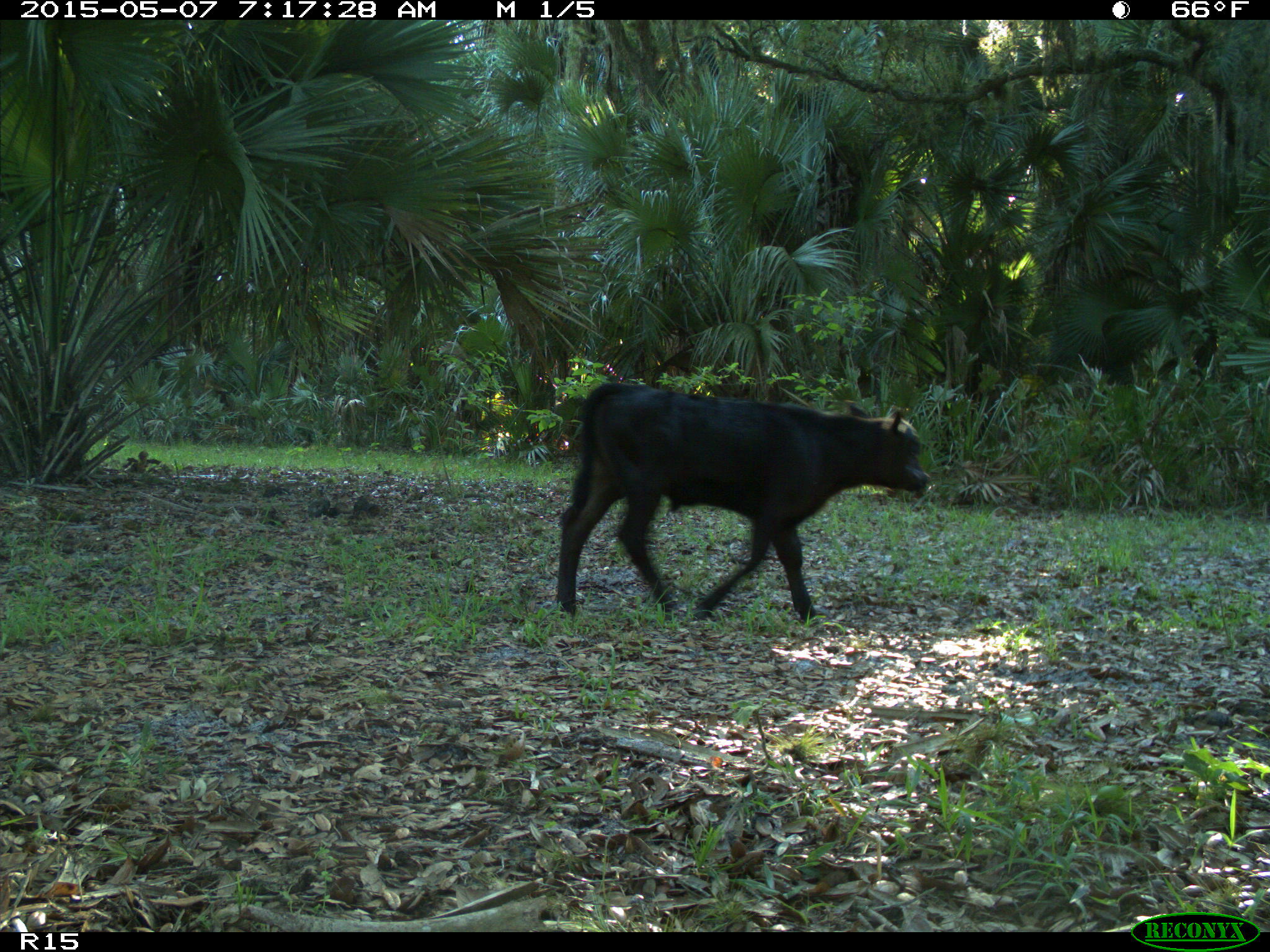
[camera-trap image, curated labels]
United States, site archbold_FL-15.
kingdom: Animalia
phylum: Chordata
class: Mammalia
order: Artiodactyla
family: Bovidae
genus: Bos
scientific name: Bos taurus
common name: domestic cow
Bos taurus (domestic cow).